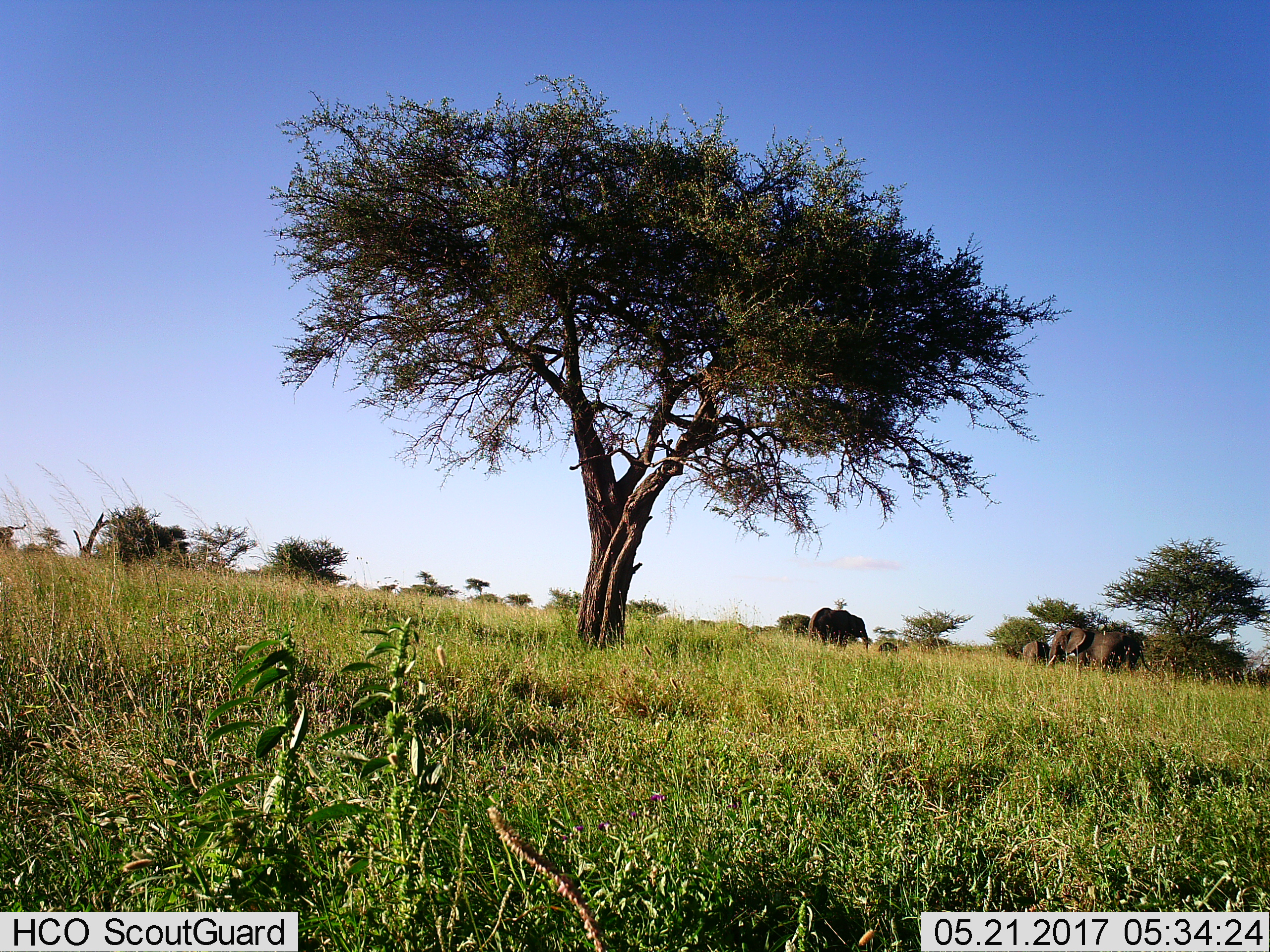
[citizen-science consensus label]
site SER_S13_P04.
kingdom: Animalia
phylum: Chordata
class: Mammalia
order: Proboscidea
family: Elephantidae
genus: Loxodonta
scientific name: Loxodonta africana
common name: african bush elephant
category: elephant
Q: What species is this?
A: Elephant (african bush elephant) (Loxodonta africana).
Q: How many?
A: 4.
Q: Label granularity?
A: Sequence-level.